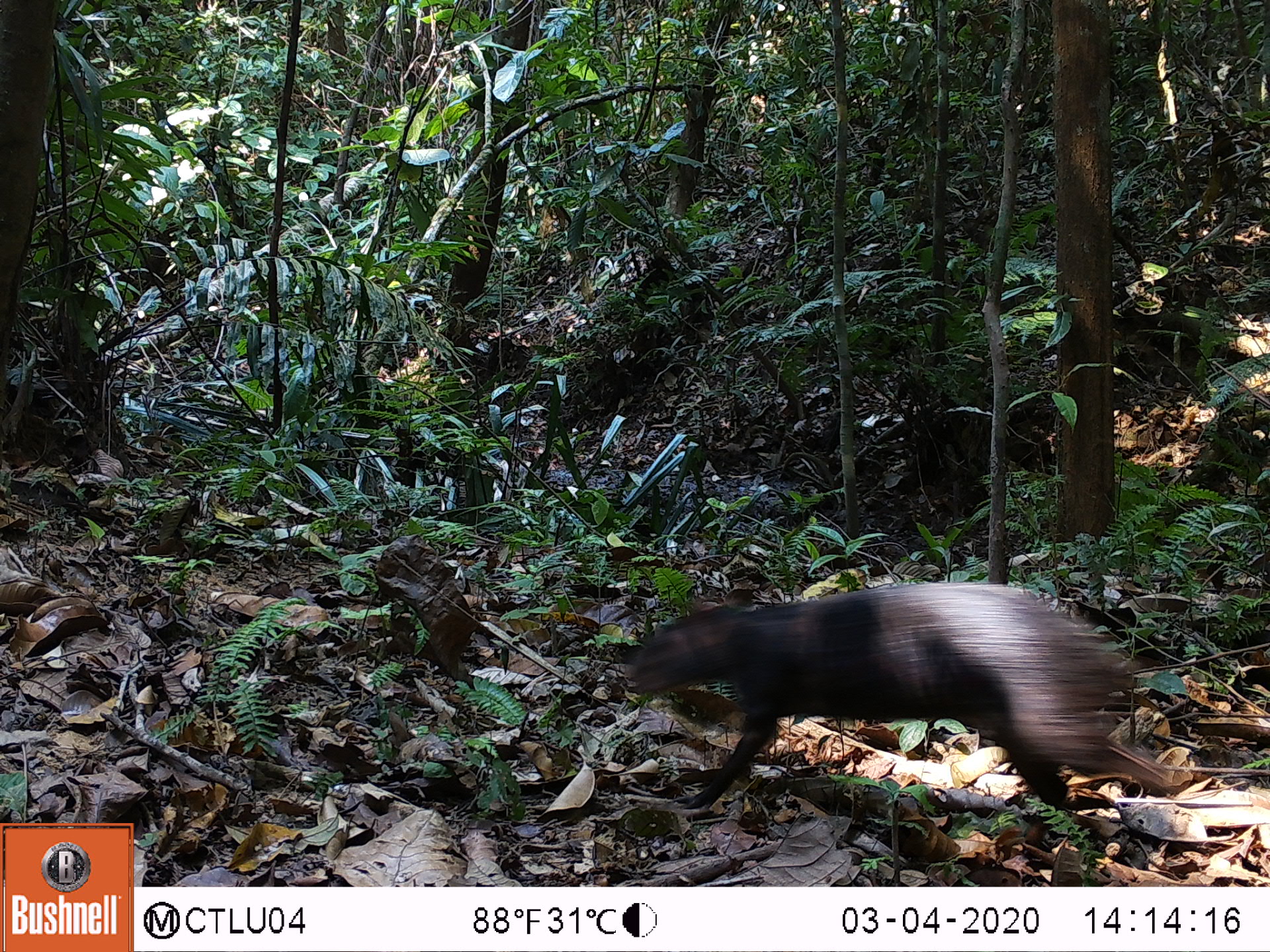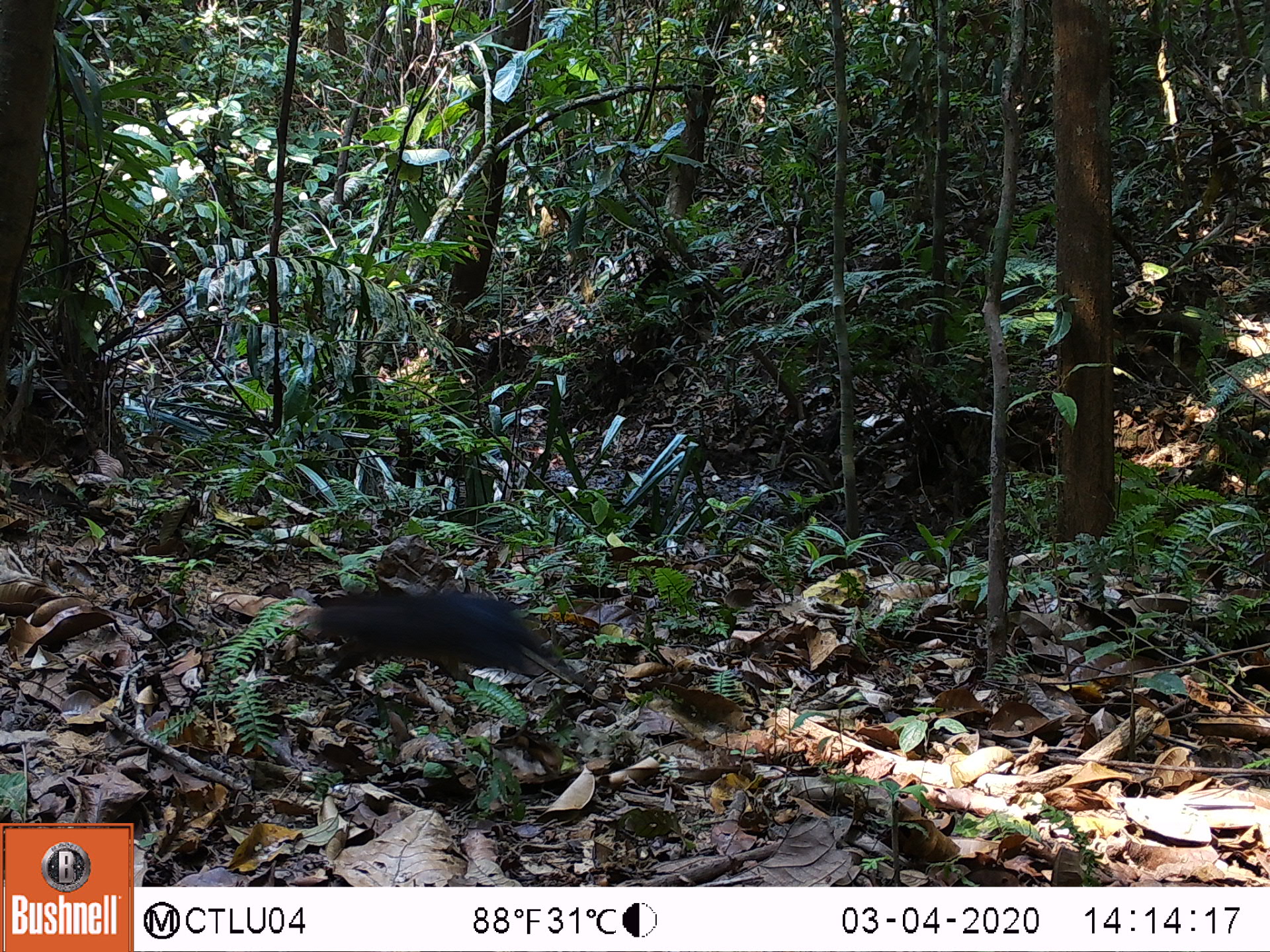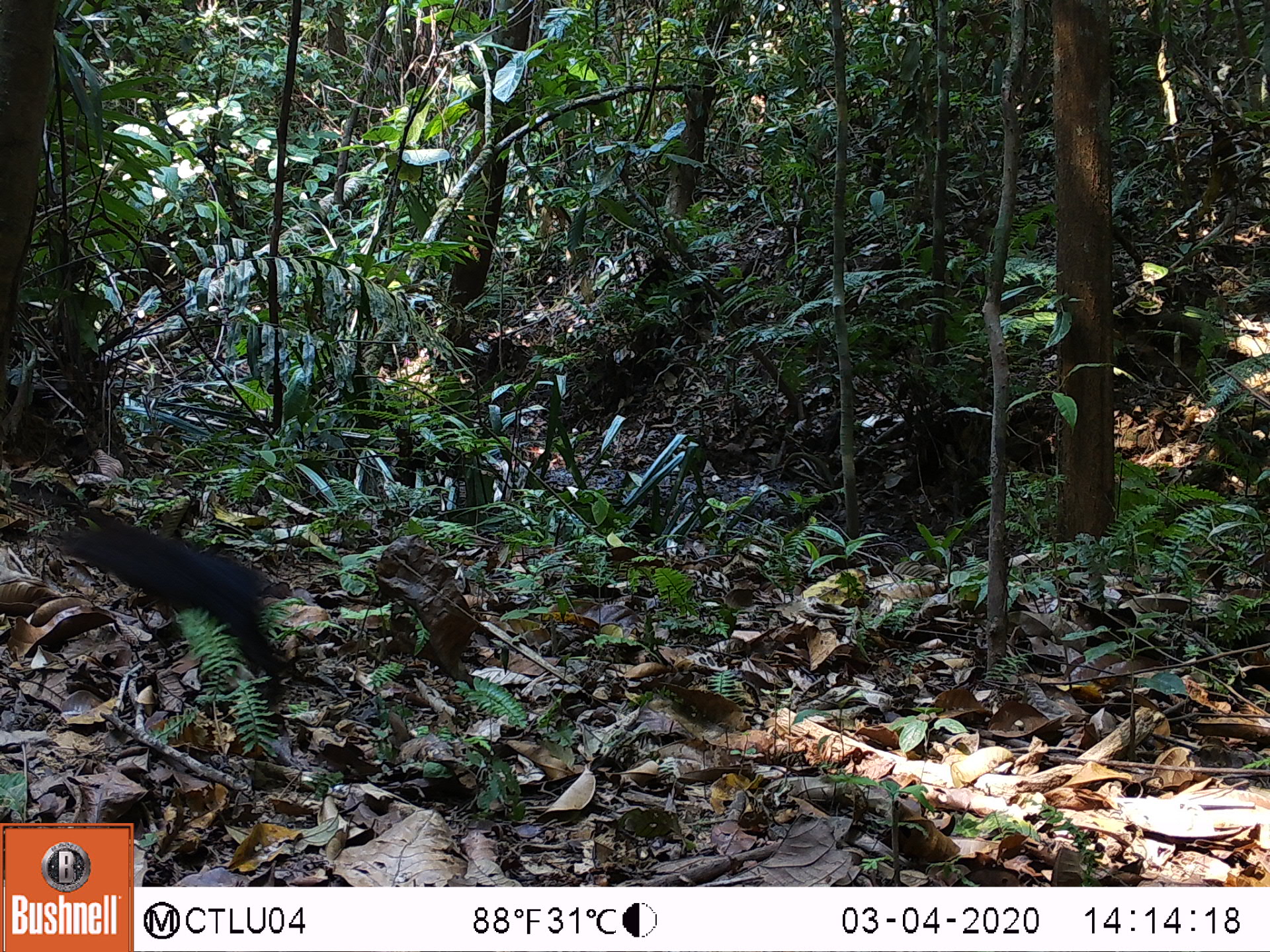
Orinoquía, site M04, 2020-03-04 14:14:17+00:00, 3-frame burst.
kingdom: Animalia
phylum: Chordata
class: Mammalia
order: Rodentia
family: Dasyproctidae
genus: Dasyprocta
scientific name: Dasyprocta fuliginosa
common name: black agouti